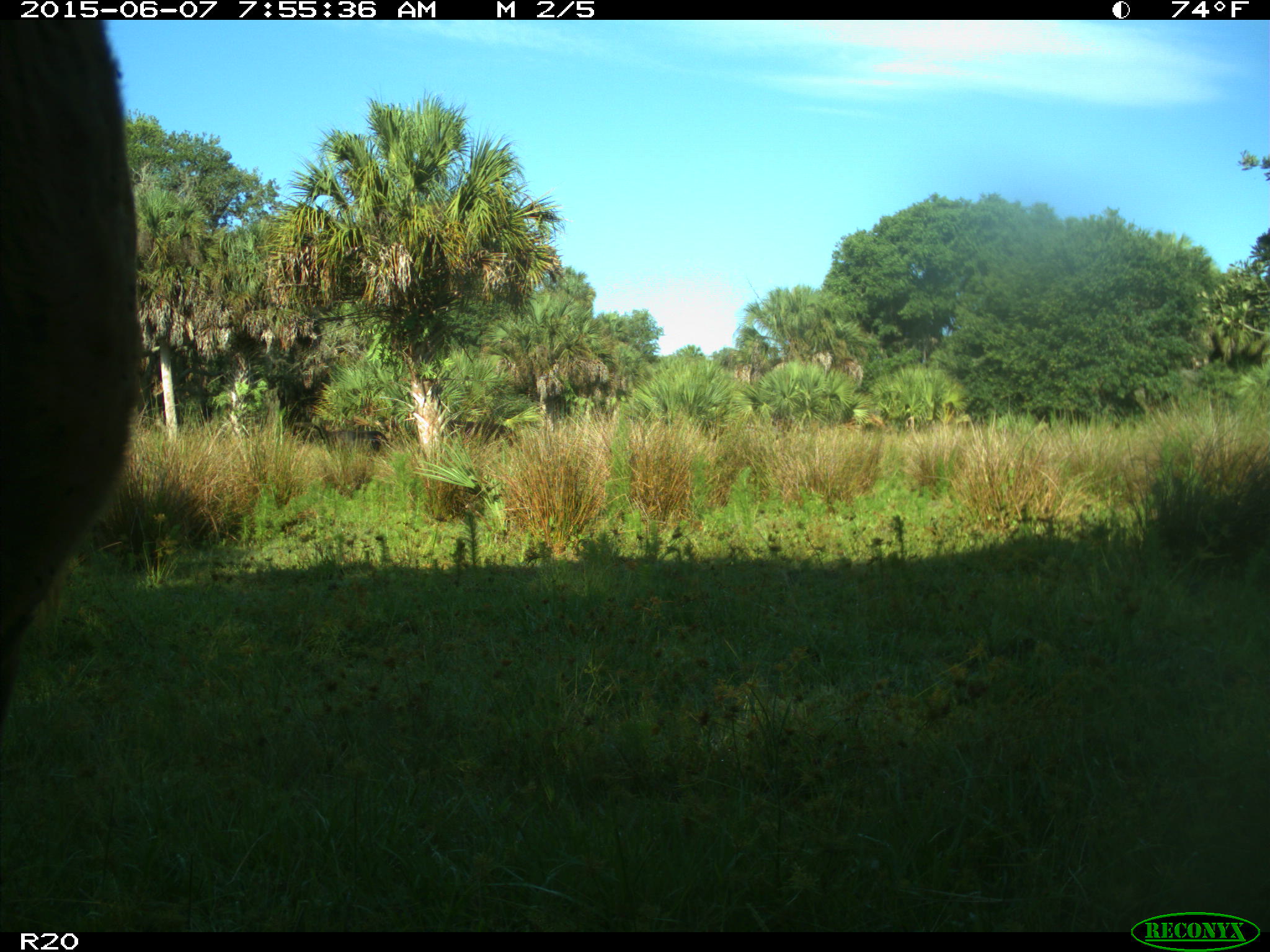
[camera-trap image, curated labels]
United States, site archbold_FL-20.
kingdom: Animalia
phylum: Chordata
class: Mammalia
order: Artiodactyla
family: Bovidae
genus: Bos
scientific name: Bos taurus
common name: domestic cow